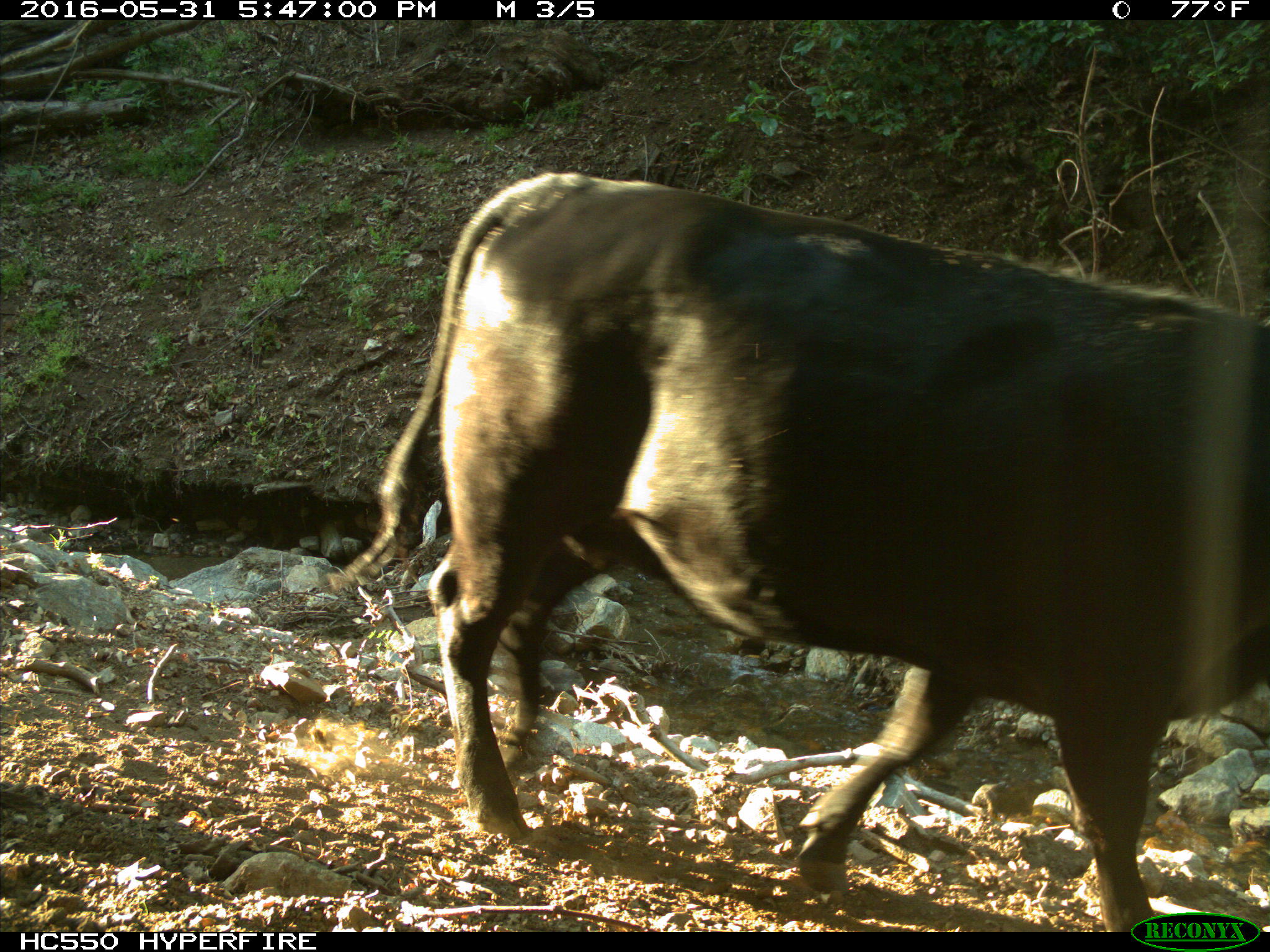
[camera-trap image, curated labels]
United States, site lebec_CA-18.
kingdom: Animalia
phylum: Chordata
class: Mammalia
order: Artiodactyla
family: Bovidae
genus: Bos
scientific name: Bos taurus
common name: domestic cow